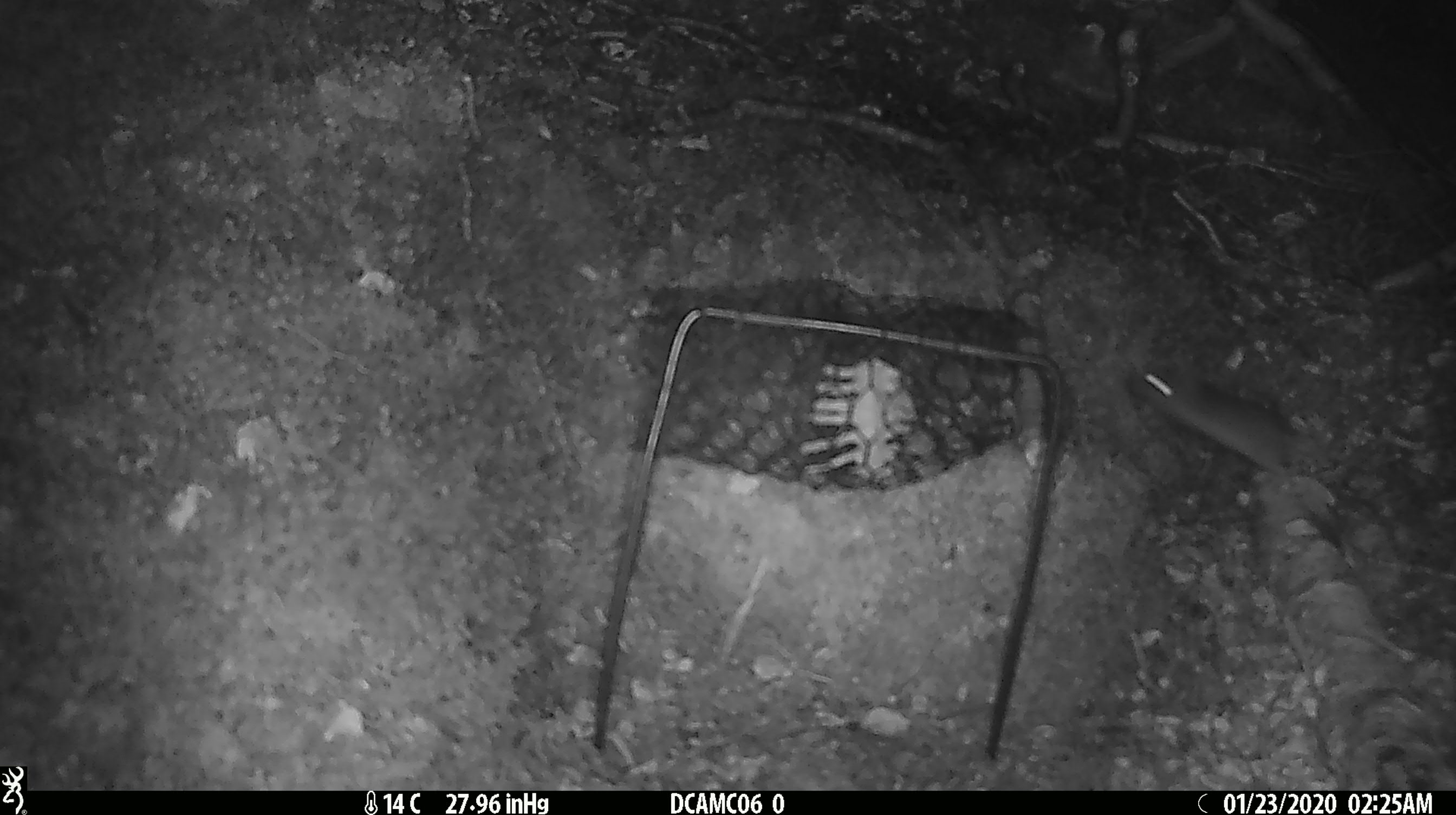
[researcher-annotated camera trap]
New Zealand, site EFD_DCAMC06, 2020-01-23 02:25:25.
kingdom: Animalia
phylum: Chordata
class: Mammalia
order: Rodentia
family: Muridae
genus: Mus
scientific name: Mus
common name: mouse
Mouse (Mus).